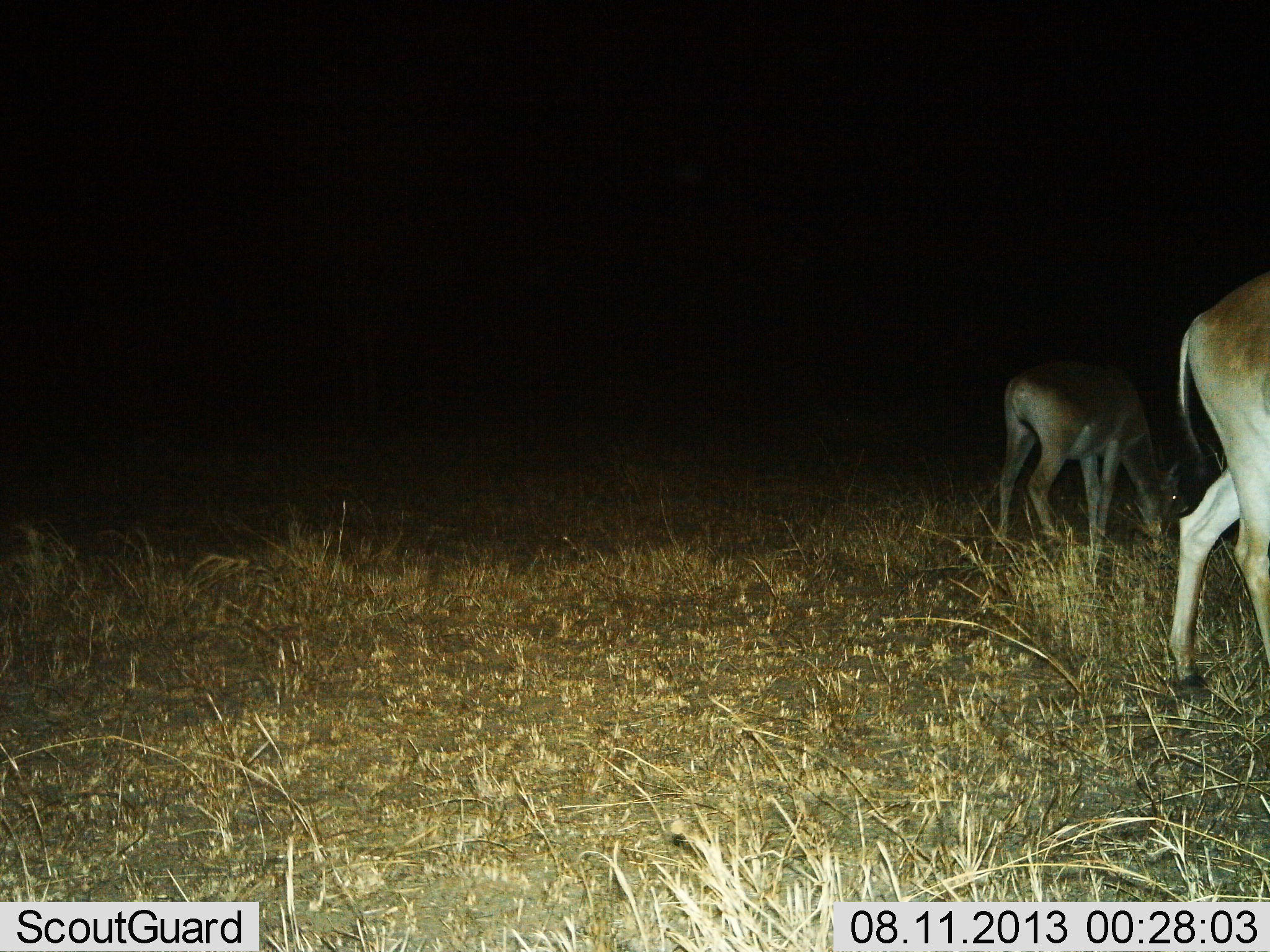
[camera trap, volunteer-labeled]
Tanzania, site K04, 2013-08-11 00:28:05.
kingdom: Animalia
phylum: Chordata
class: Mammalia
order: Artiodactyla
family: Bovidae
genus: Alcelaphus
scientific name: Alcelaphus buselaphus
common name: hartebeest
Hartebeest (Alcelaphus buselaphus), count 2. Behavior (volunteer vote fractions): standing 0%, resting 0%, moving 25%, interacting 0%. Young present (vote fraction): 0%. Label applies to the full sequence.